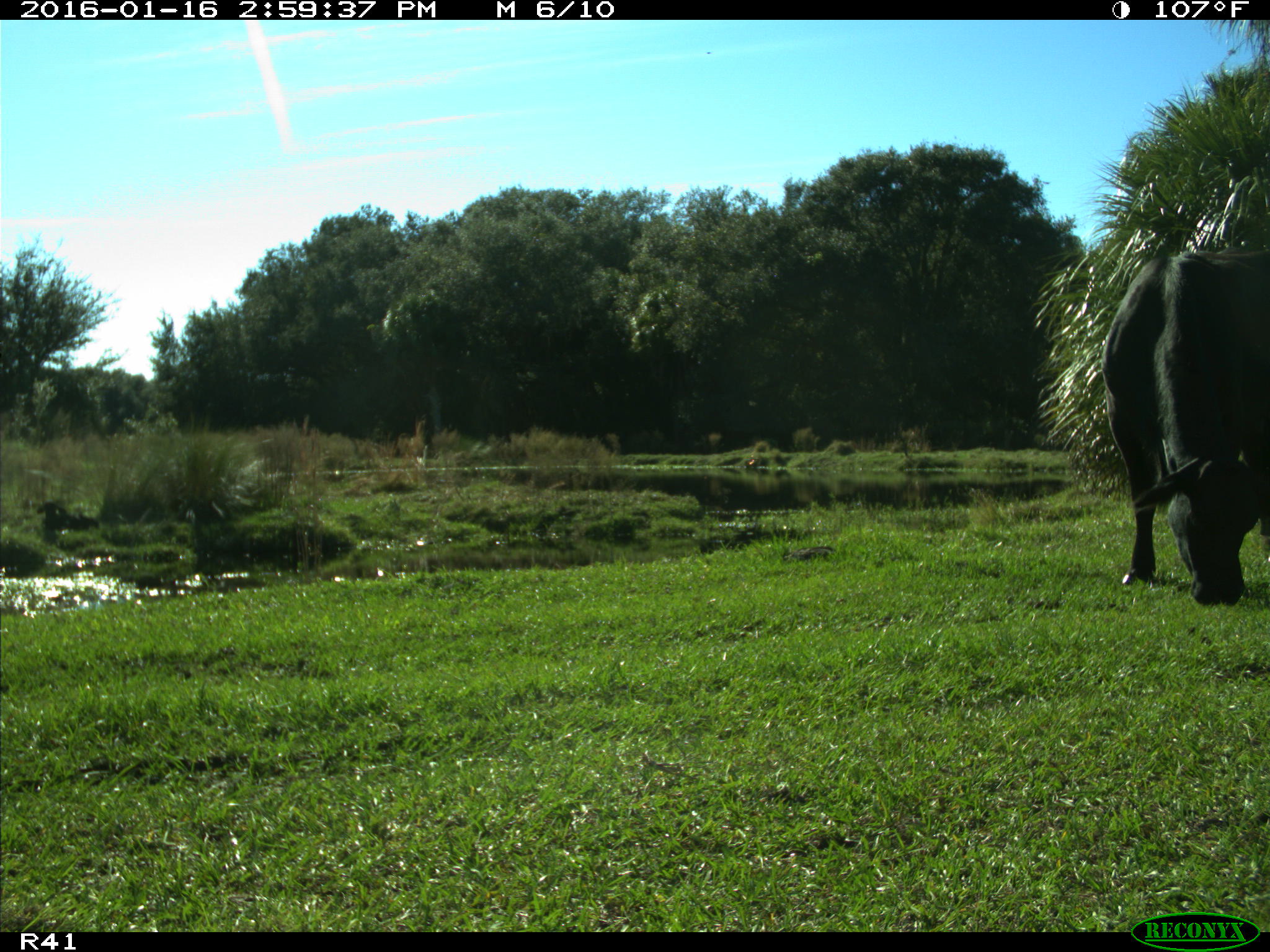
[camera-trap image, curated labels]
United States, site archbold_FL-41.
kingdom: Animalia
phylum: Chordata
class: Mammalia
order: Artiodactyla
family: Bovidae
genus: Bos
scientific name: Bos taurus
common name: domestic cow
Bos taurus (domestic cow).